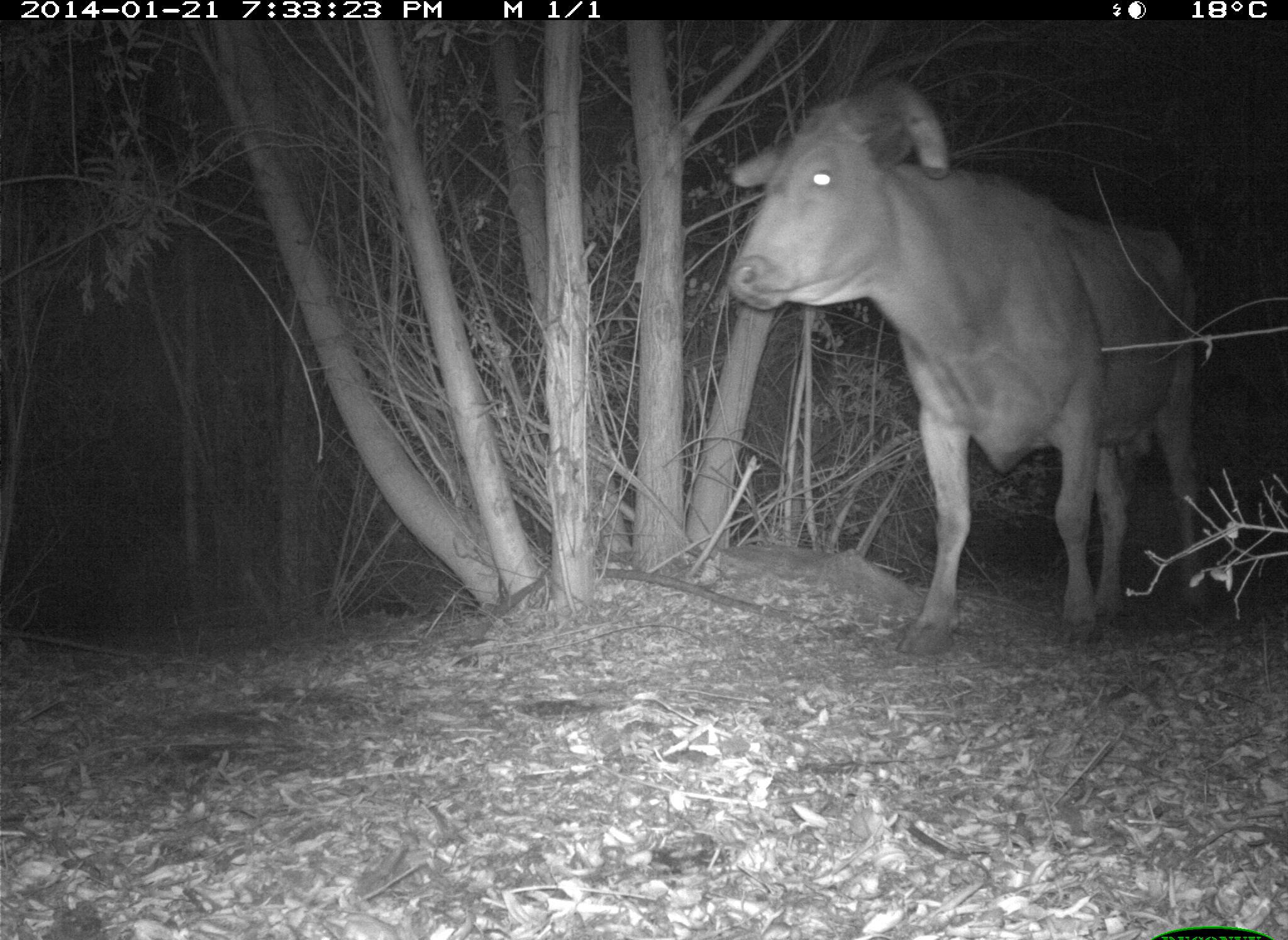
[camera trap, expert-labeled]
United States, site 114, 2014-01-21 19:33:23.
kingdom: Animalia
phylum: Chordata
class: Mammalia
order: Artiodactyla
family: Bovidae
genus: Bos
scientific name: Bos taurus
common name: cow